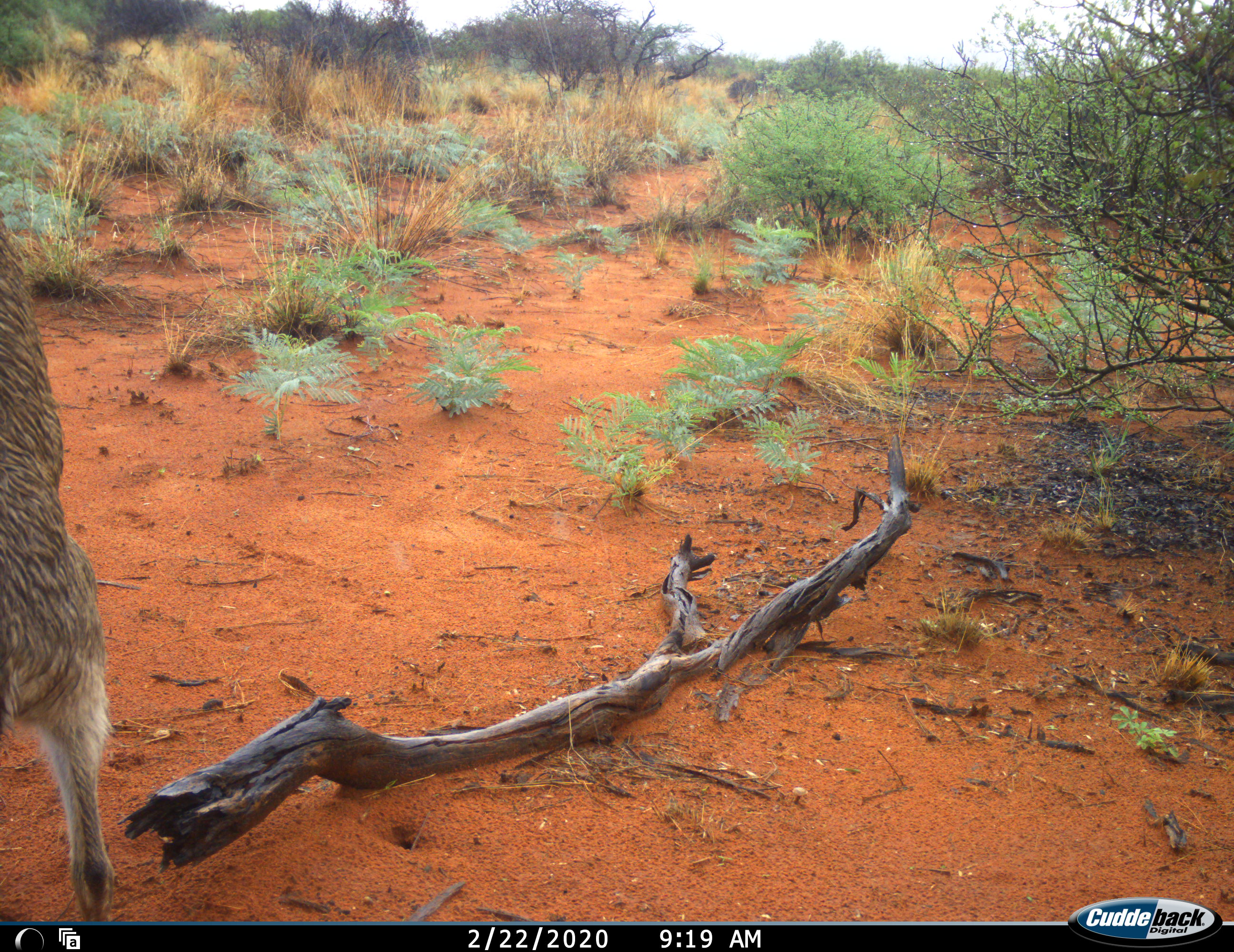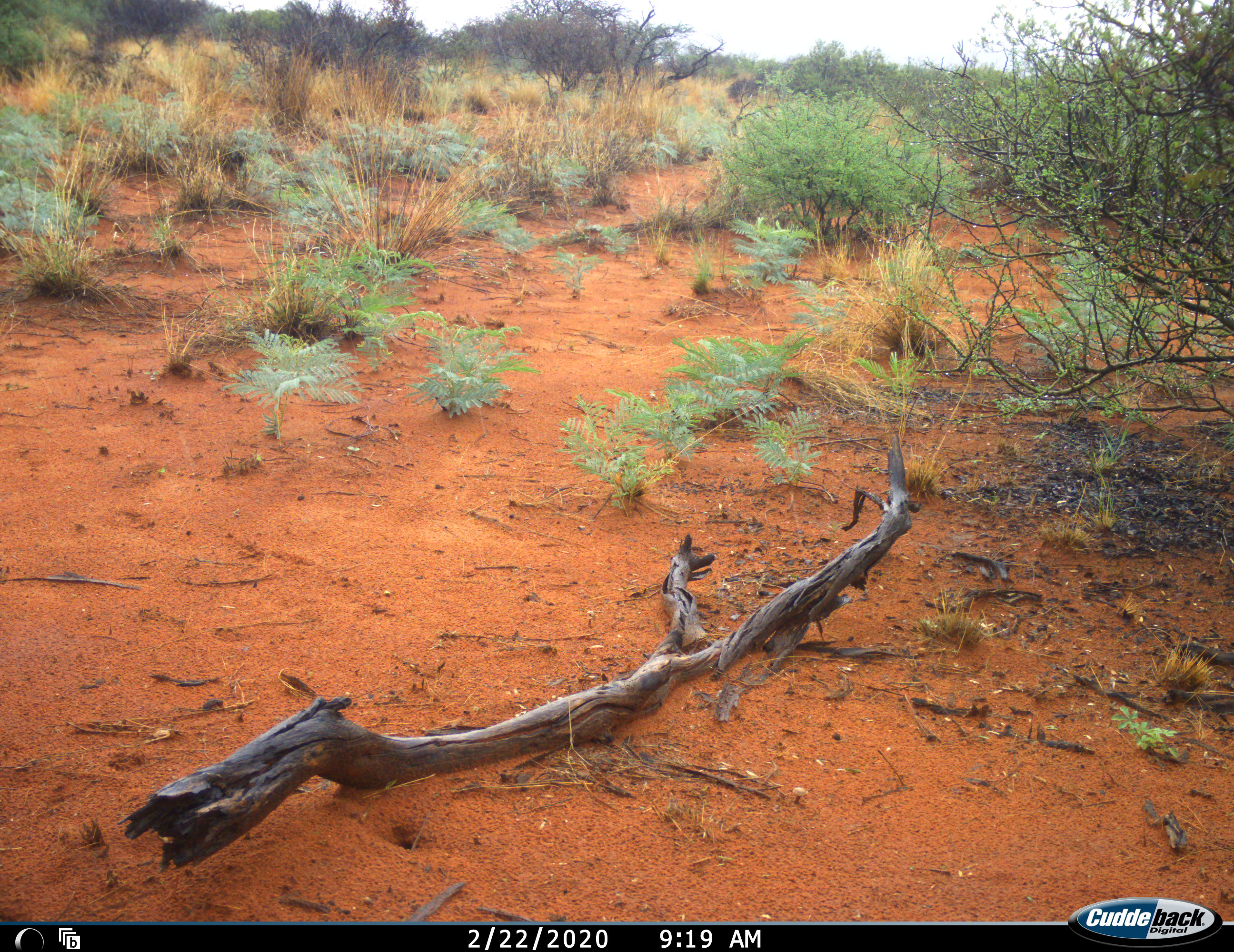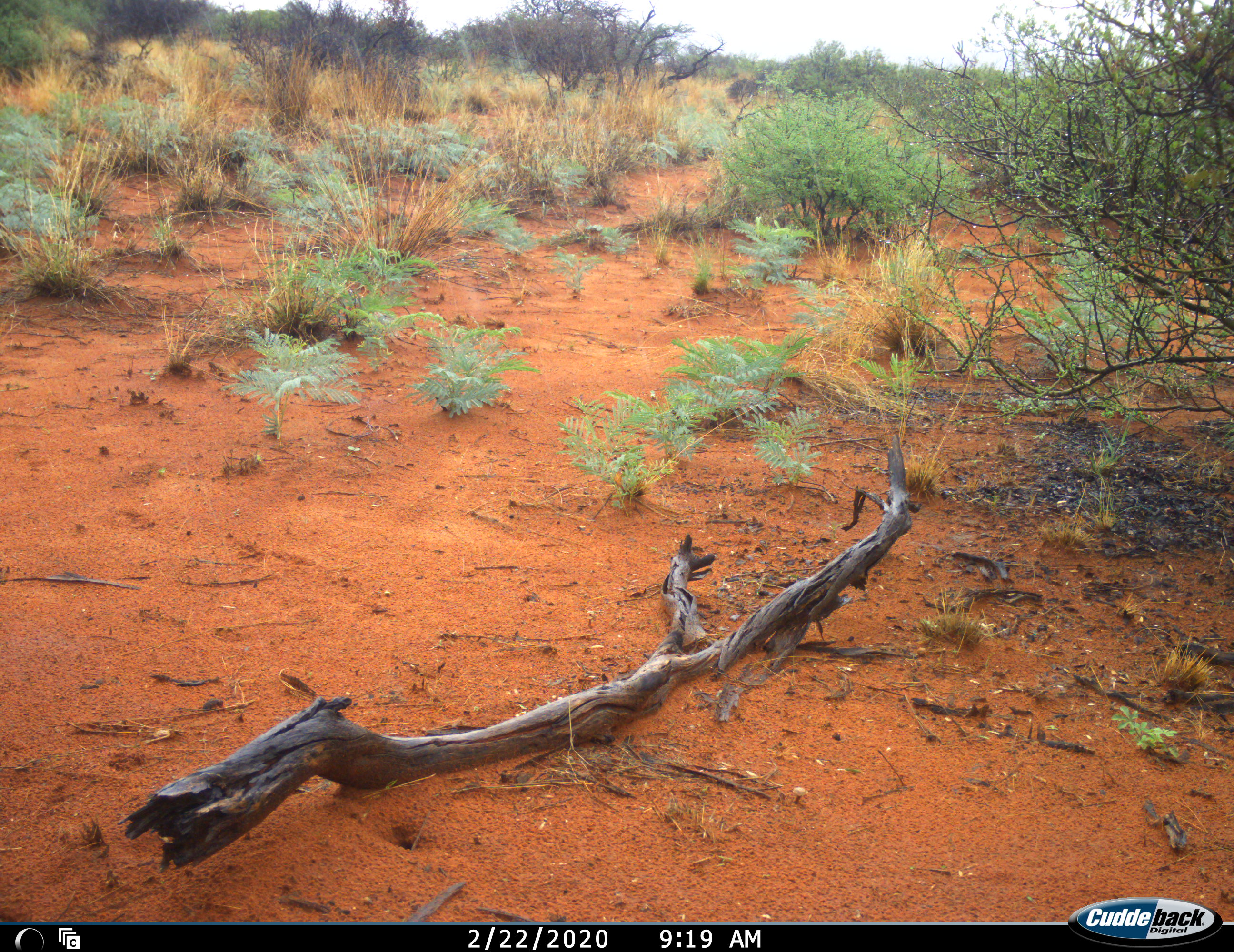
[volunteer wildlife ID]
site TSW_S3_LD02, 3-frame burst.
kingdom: Animalia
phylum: Chordata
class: Mammalia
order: Artiodactyla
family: Bovidae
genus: Sylvicapra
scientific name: Sylvicapra grimmia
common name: common duiker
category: duikercommongrey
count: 1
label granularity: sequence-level